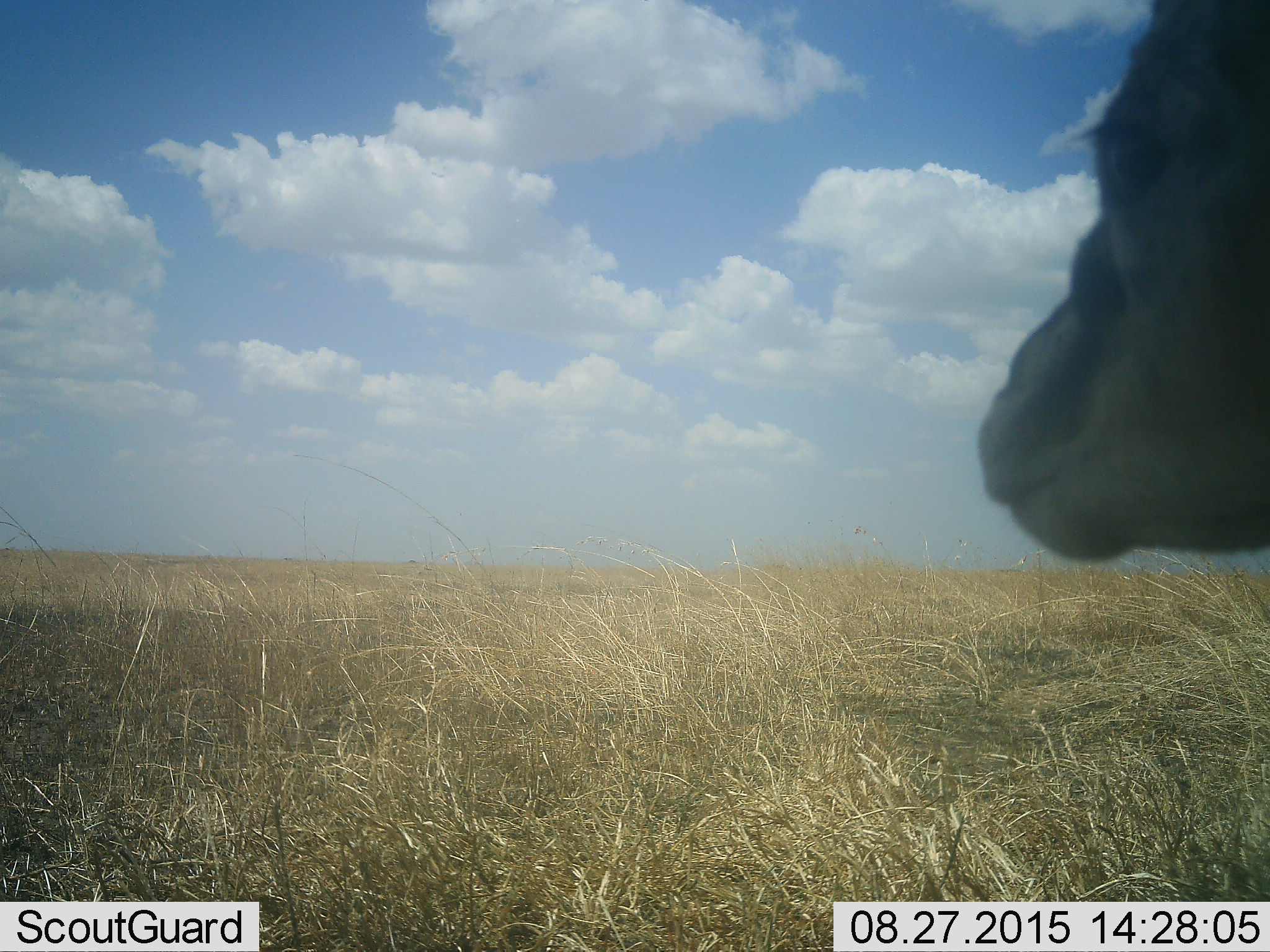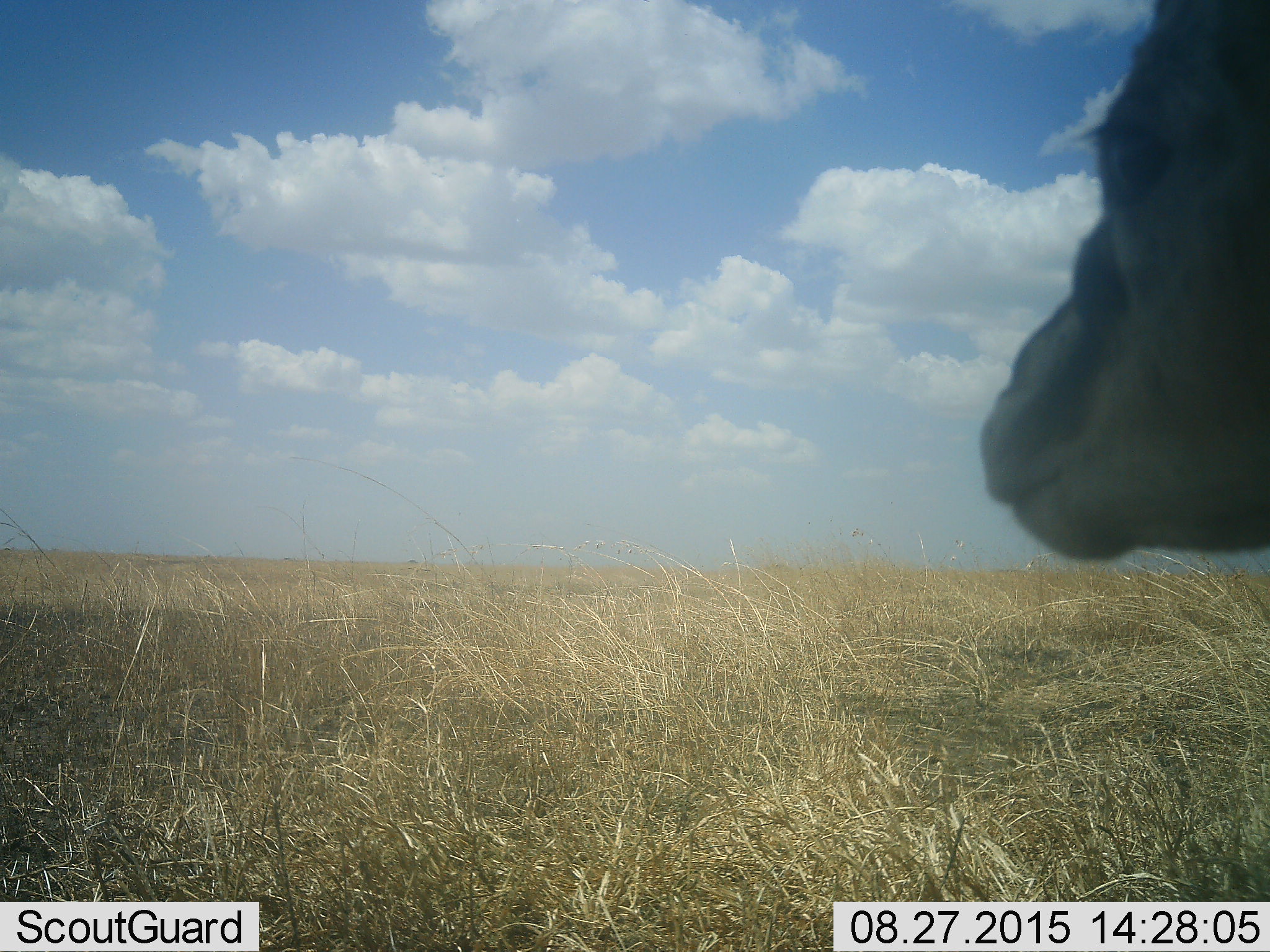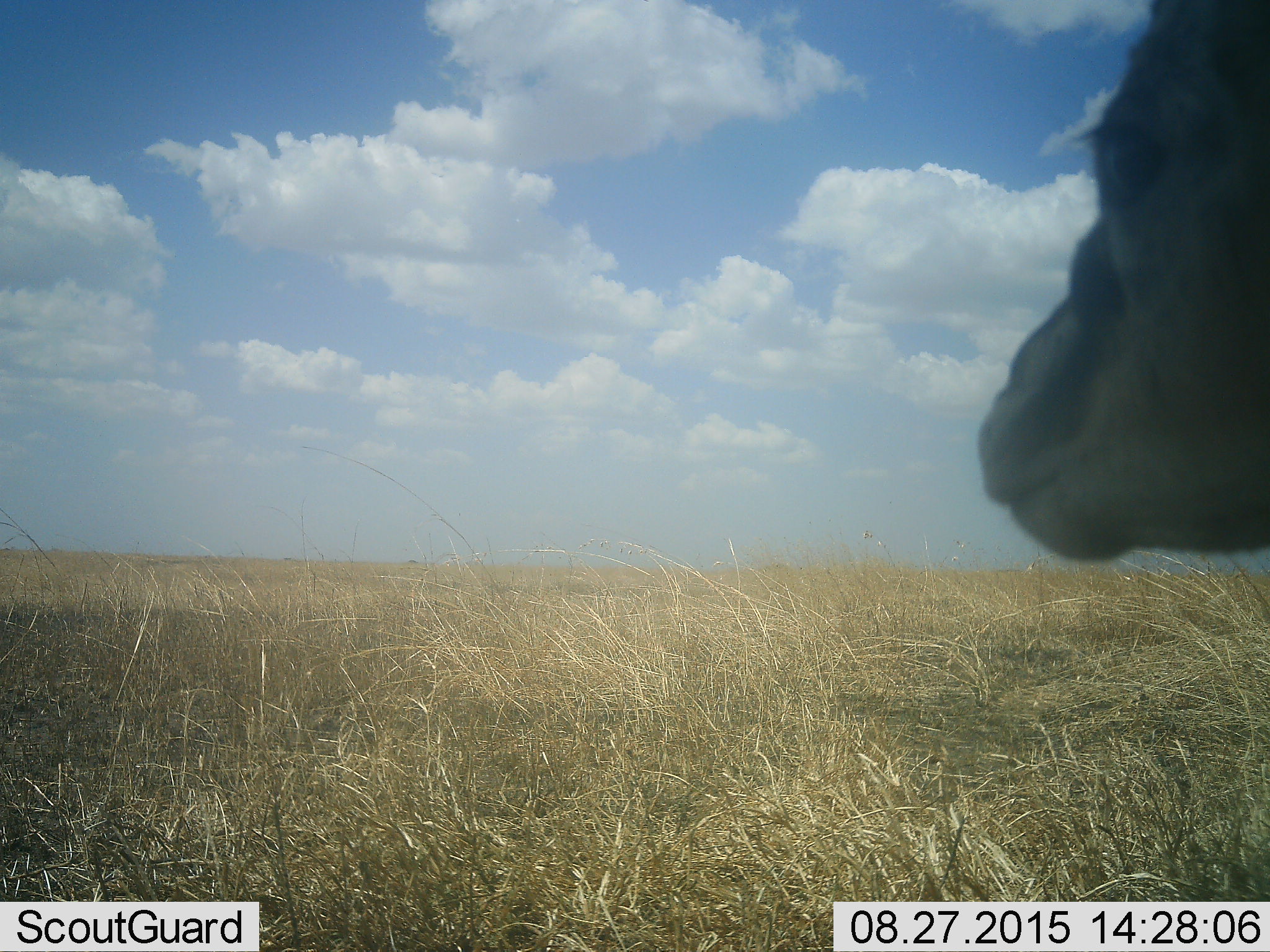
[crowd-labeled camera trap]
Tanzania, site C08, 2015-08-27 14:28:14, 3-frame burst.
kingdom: Animalia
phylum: Chordata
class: Mammalia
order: Artiodactyla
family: Bovidae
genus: Eudorcas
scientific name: Eudorcas thomsonii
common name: thomson's gazelle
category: gazellethomsons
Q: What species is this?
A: Gazellethomsons (thomson's gazelle) (Eudorcas thomsonii).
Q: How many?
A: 1.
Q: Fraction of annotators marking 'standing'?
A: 100%.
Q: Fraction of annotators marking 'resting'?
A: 0%.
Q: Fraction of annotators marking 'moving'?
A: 0%.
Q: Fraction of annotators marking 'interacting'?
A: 0%.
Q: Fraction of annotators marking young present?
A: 0%.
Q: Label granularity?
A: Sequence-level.